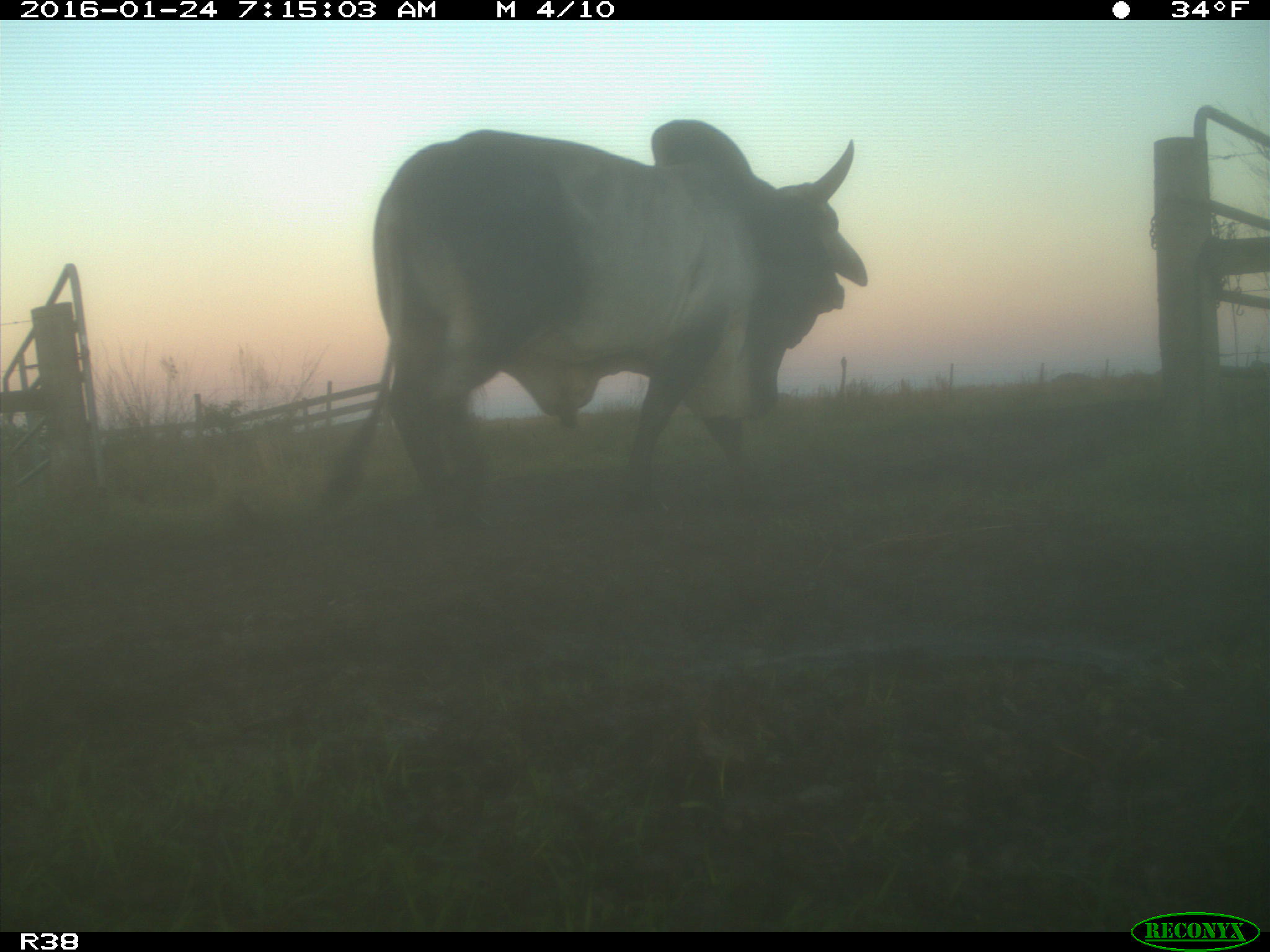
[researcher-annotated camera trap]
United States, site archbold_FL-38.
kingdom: Animalia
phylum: Chordata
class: Mammalia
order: Artiodactyla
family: Bovidae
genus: Bos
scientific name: Bos taurus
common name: domestic cow